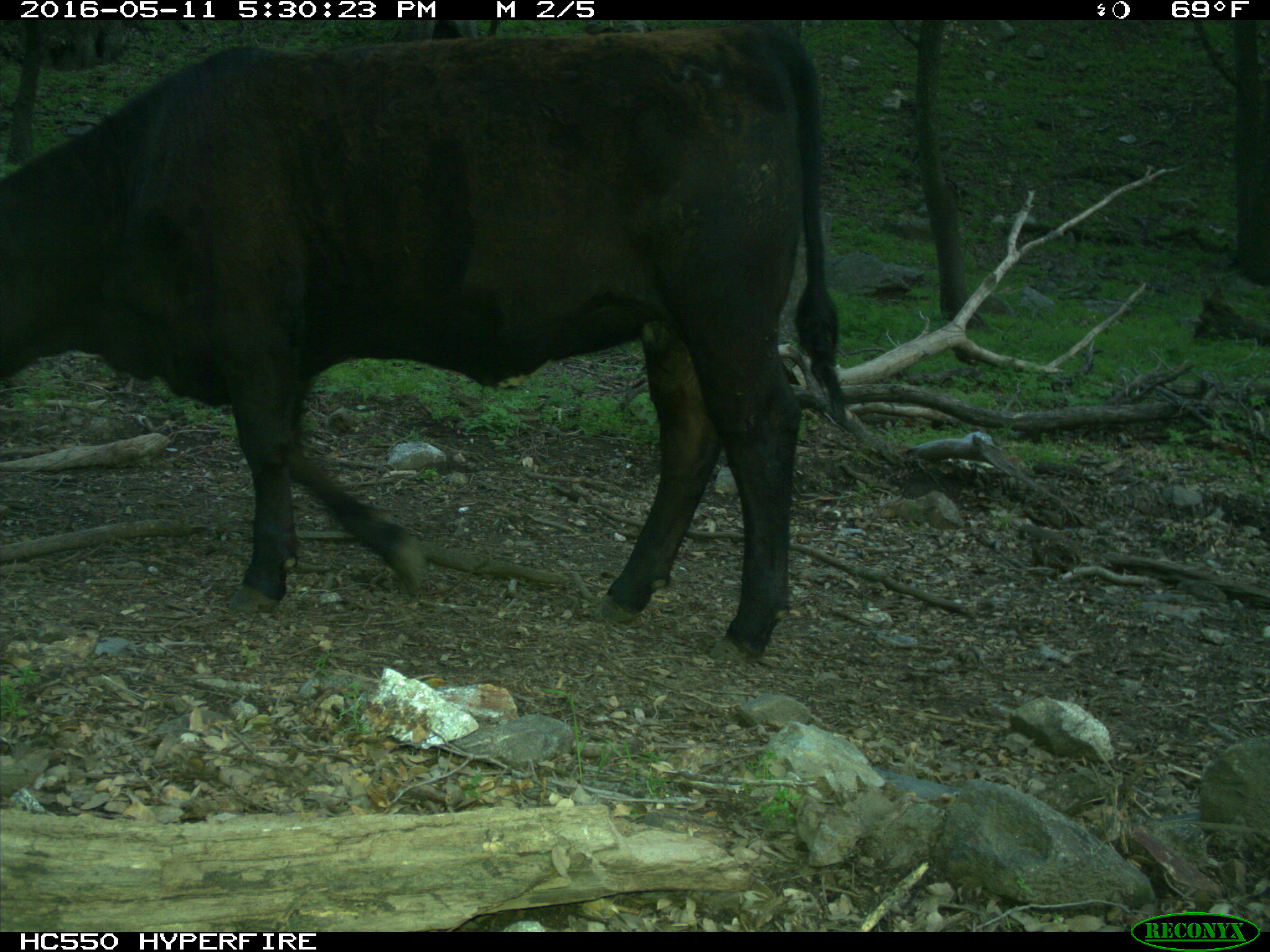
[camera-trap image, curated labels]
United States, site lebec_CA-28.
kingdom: Animalia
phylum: Chordata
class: Mammalia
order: Artiodactyla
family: Bovidae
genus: Bos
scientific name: Bos taurus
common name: domestic cow